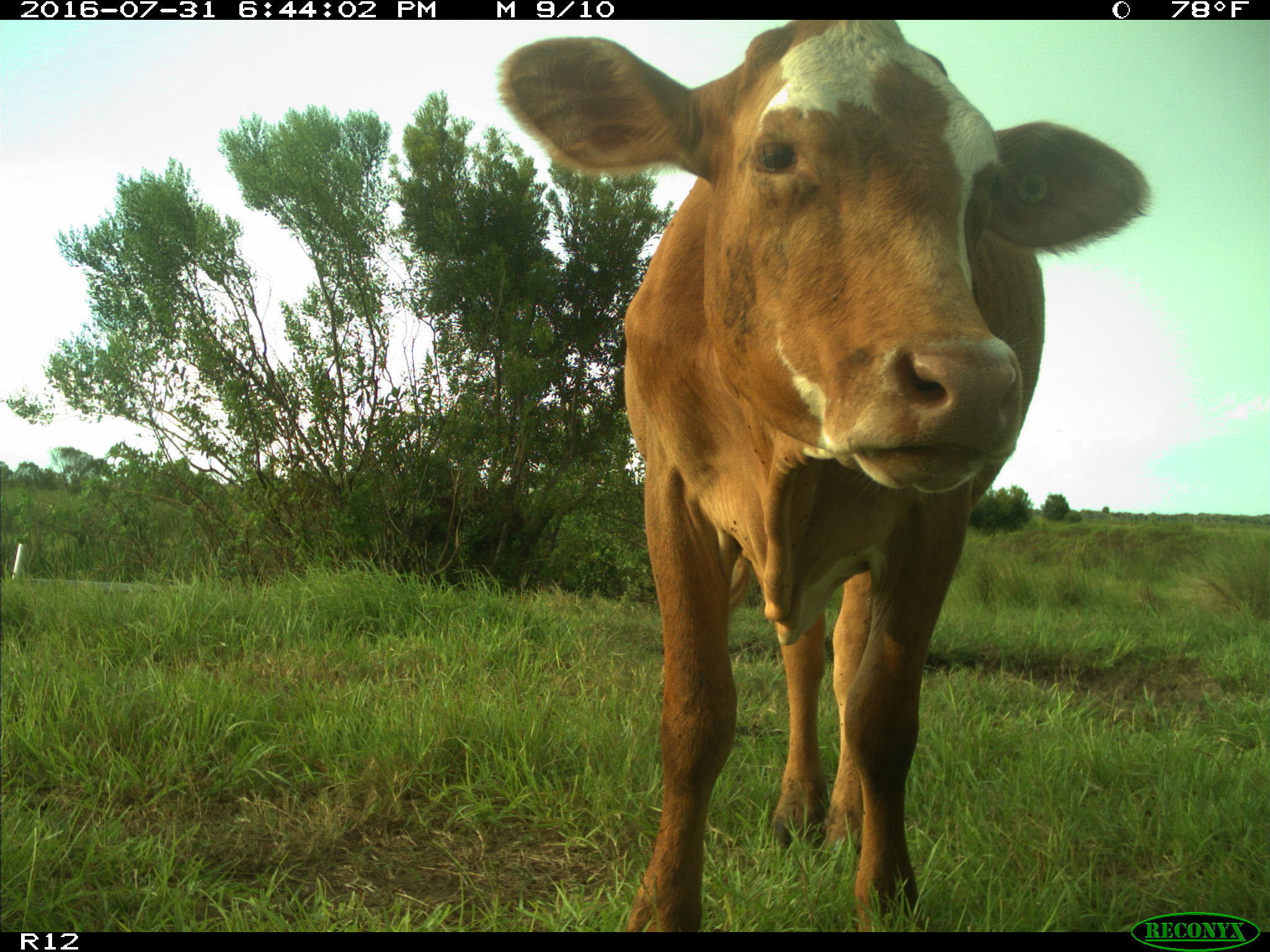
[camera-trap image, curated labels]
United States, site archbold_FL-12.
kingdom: Animalia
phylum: Chordata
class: Mammalia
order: Artiodactyla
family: Bovidae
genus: Bos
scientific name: Bos taurus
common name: domestic cow